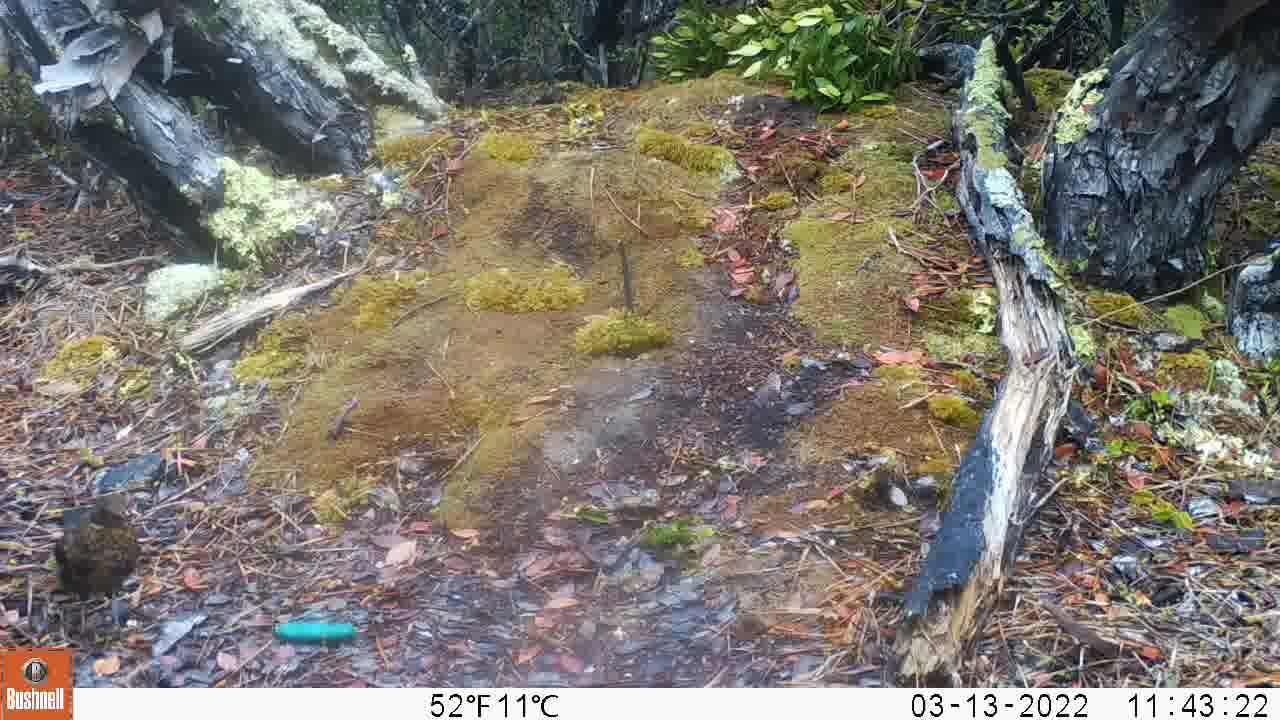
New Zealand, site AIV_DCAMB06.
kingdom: Animalia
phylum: Chordata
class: Aves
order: Passeriformes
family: Turdidae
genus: Turdus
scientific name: Turdus merula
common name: eurasian blackbird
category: blackbird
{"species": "blackbird (eurasian blackbird) (Turdus merula)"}